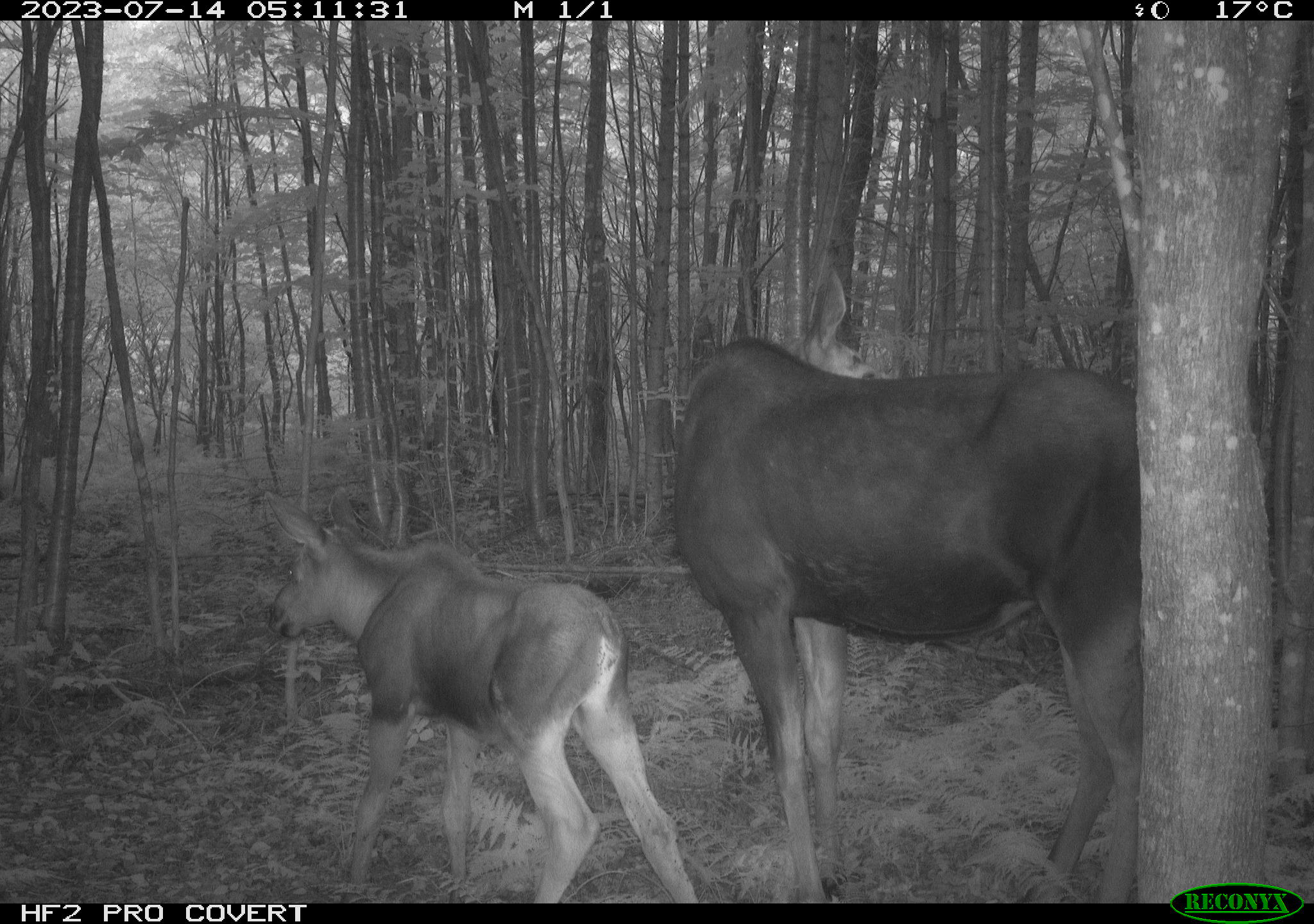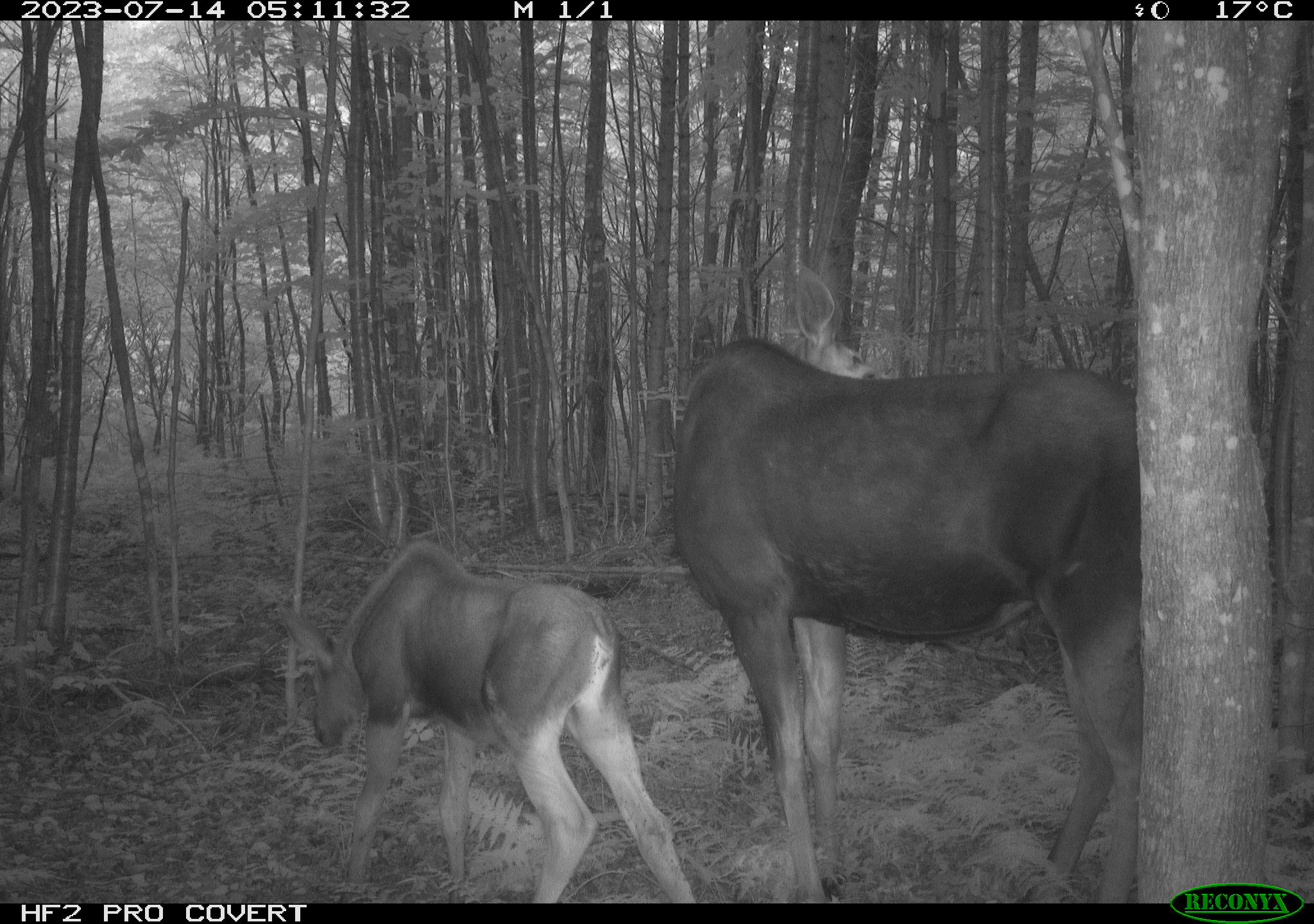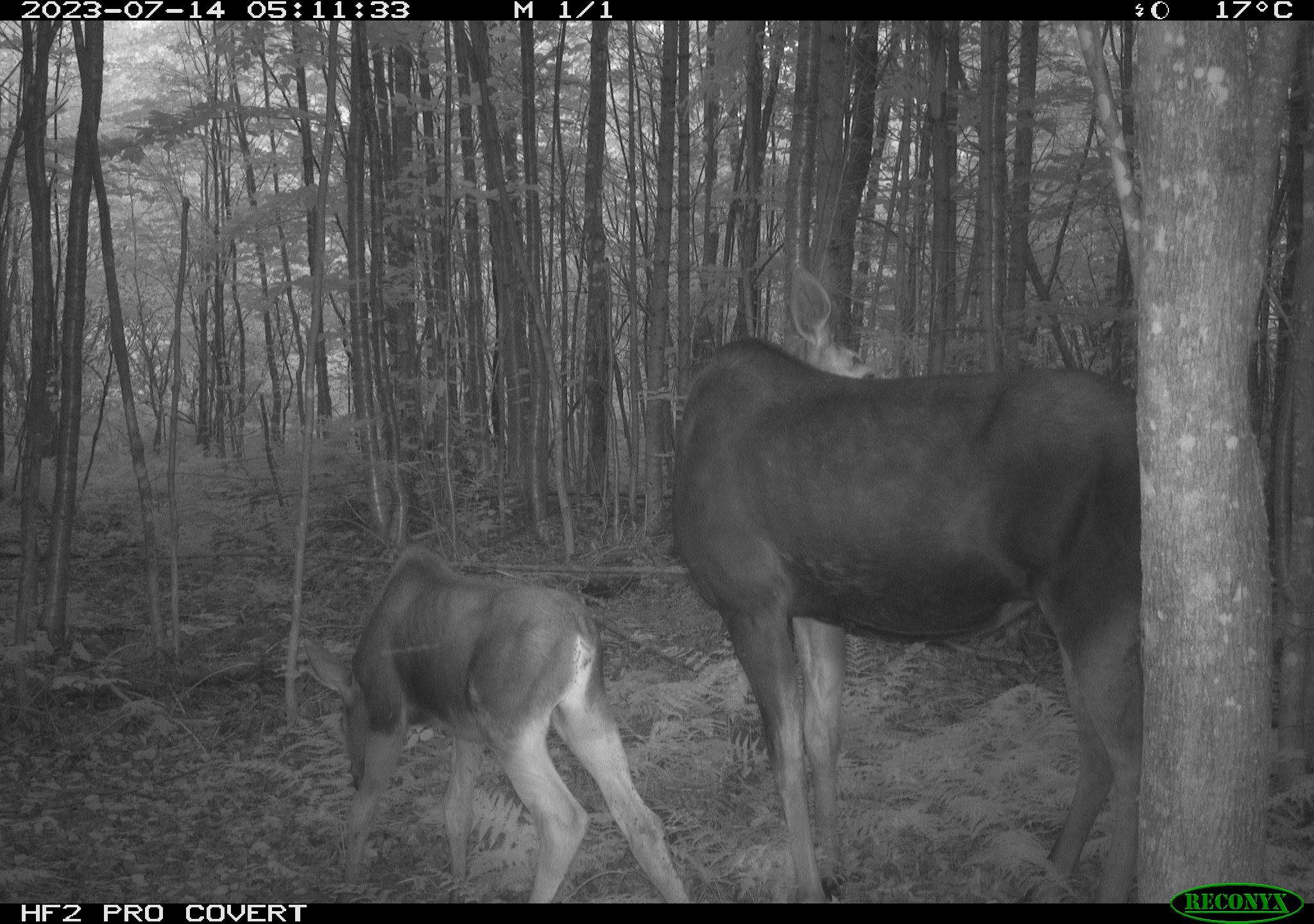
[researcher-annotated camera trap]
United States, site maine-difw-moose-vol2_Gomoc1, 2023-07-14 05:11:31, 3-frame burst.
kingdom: Animalia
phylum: Chordata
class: Mammalia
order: Artiodactyla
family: Cervidae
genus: Alces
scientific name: Alces alces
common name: moose